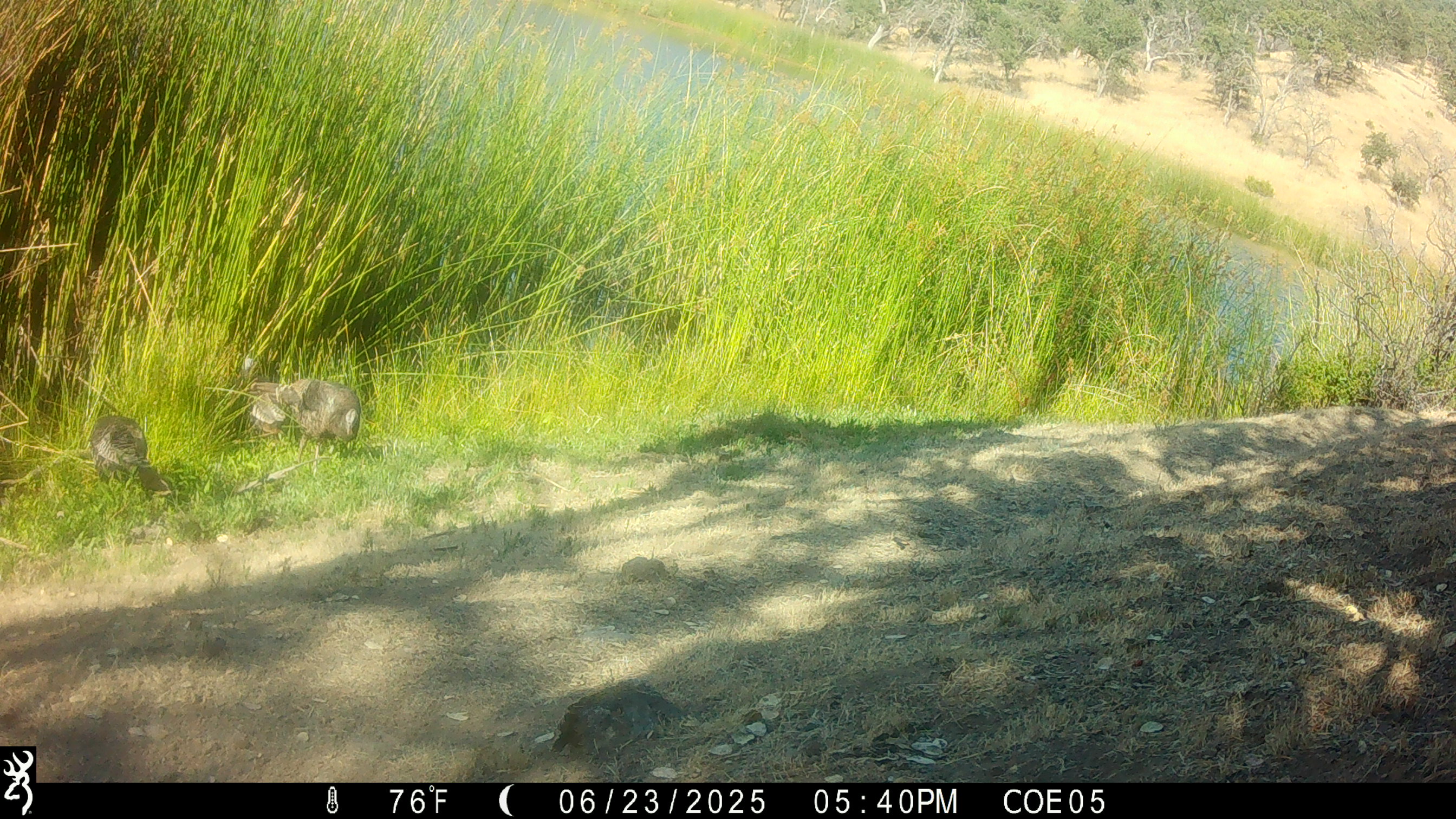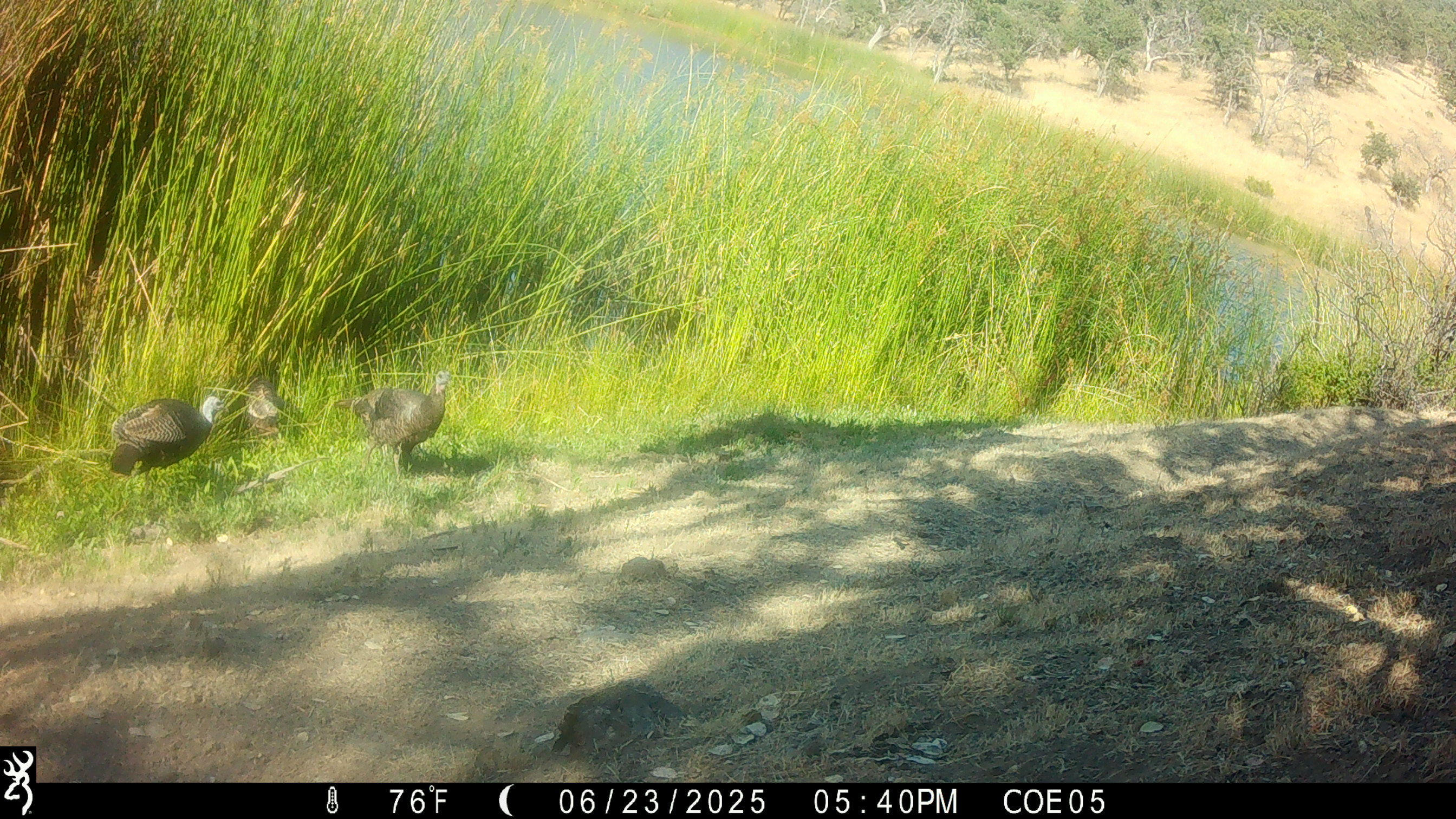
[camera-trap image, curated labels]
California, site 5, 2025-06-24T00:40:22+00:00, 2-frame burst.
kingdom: Animalia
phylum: Chordata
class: Aves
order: Galliformes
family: Phasianidae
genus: Meleagris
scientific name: Meleagris gallopavo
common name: turkey